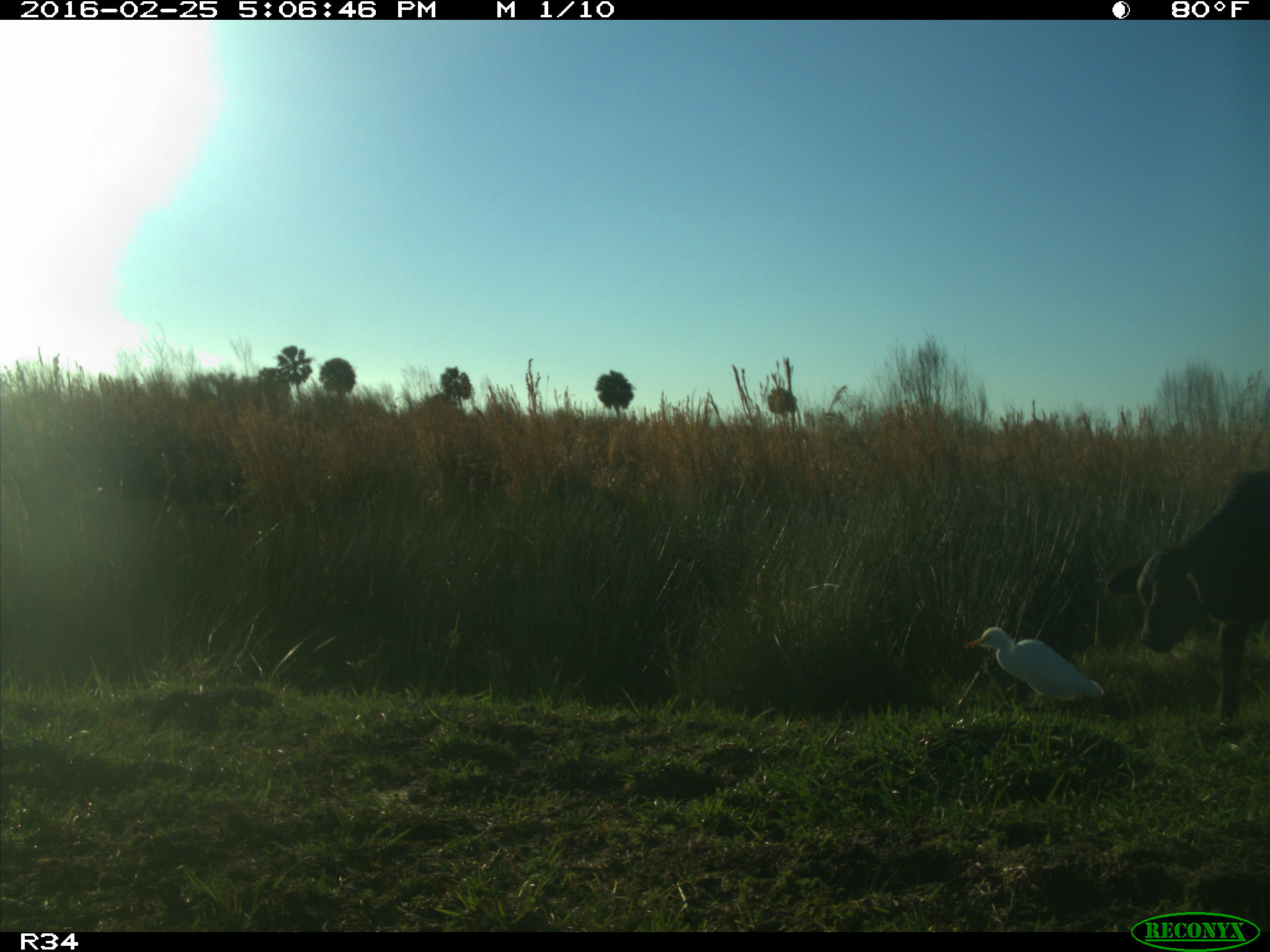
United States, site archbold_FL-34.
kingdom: Animalia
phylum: Chordata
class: Mammalia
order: Artiodactyla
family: Bovidae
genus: Bos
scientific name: Bos taurus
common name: domestic cow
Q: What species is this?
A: Bos taurus (domestic cow).